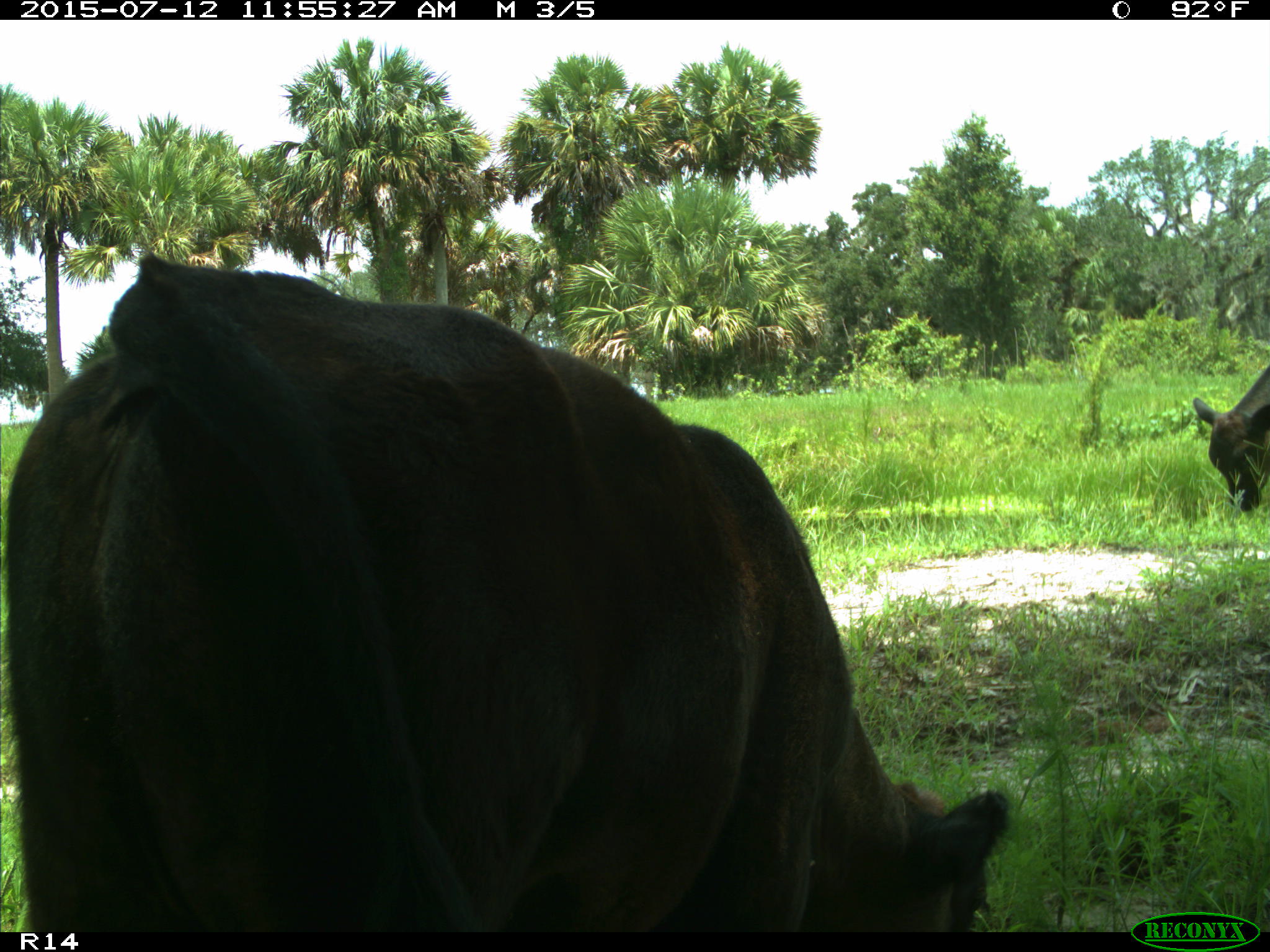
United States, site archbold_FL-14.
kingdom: Animalia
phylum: Chordata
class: Mammalia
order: Artiodactyla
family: Bovidae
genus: Bos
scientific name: Bos taurus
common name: domestic cow